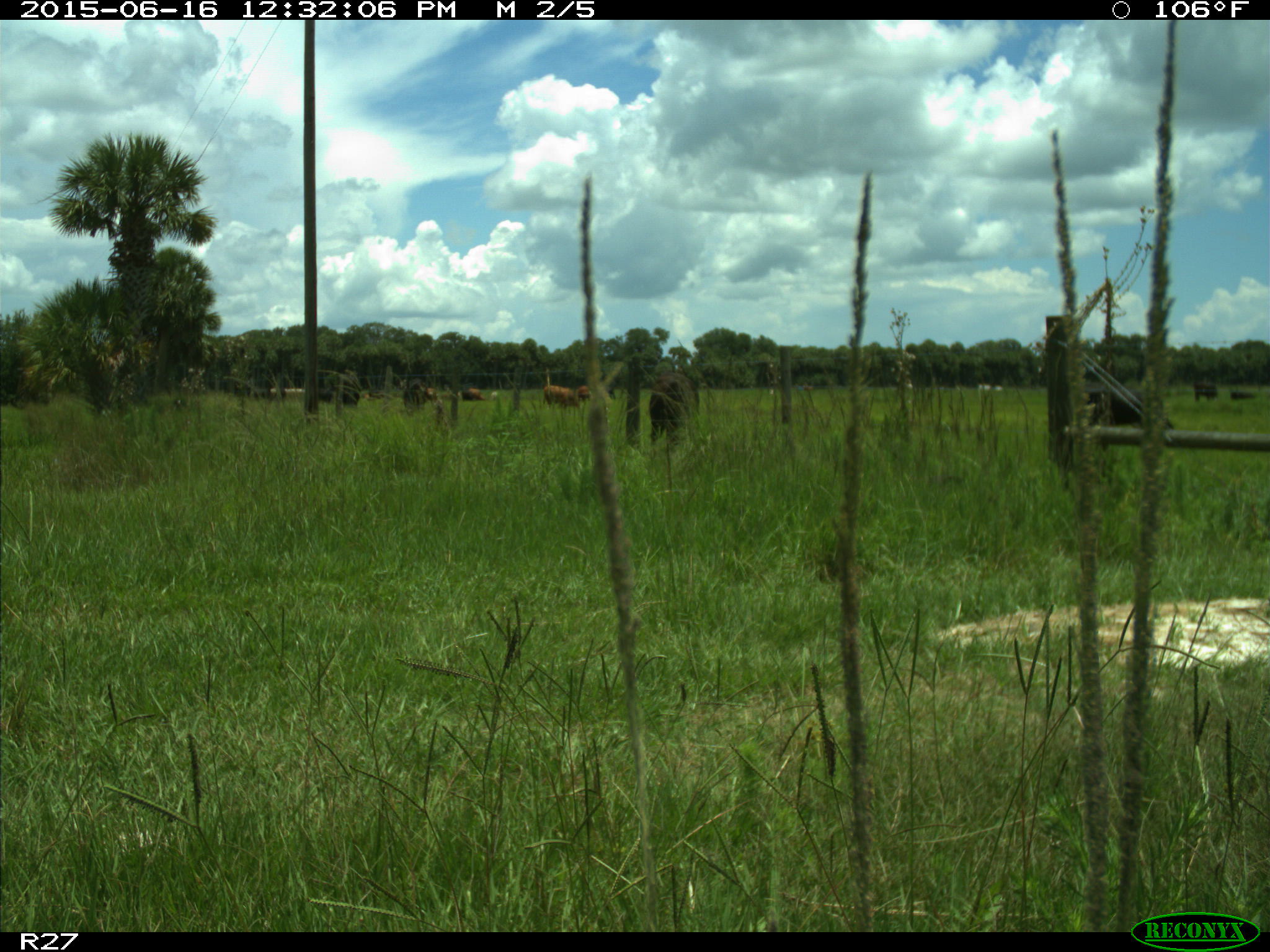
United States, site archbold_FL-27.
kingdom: Animalia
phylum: Chordata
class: Mammalia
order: Artiodactyla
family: Bovidae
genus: Bos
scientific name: Bos taurus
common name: domestic cow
Bos taurus (domestic cow).